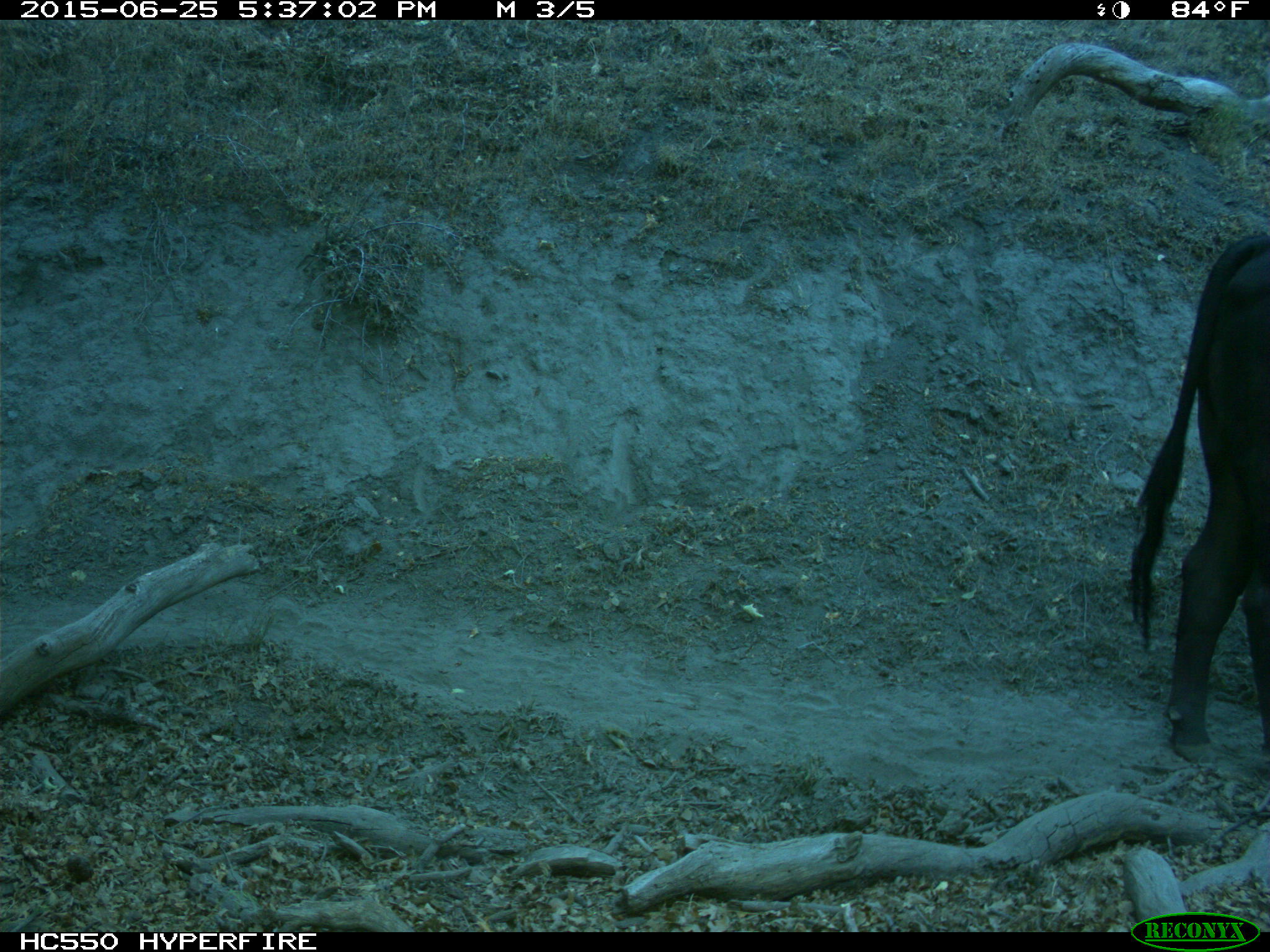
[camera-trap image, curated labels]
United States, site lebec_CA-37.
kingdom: Animalia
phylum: Chordata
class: Mammalia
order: Artiodactyla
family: Bovidae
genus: Bos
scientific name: Bos taurus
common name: domestic cow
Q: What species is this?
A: Bos taurus (domestic cow).